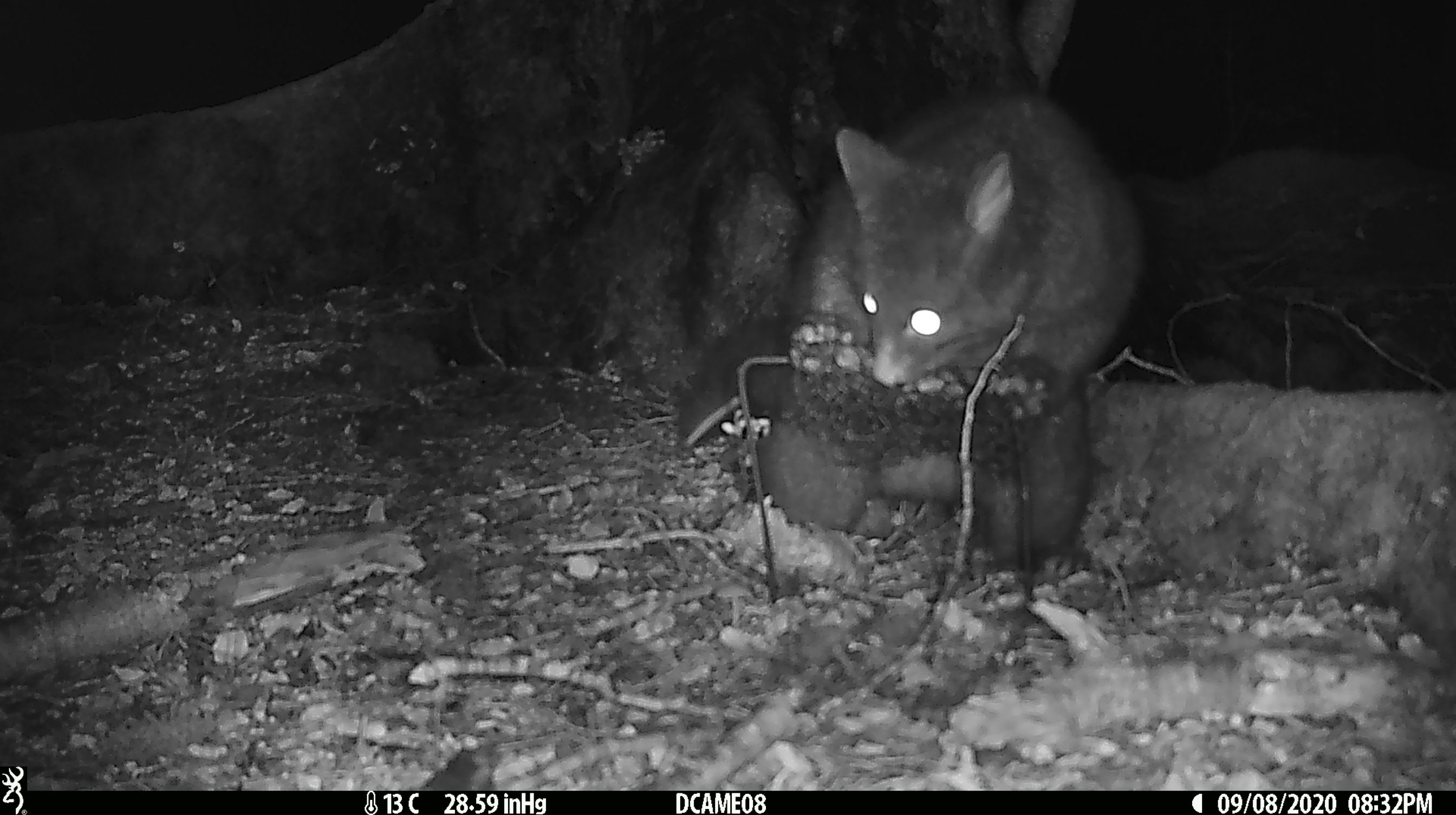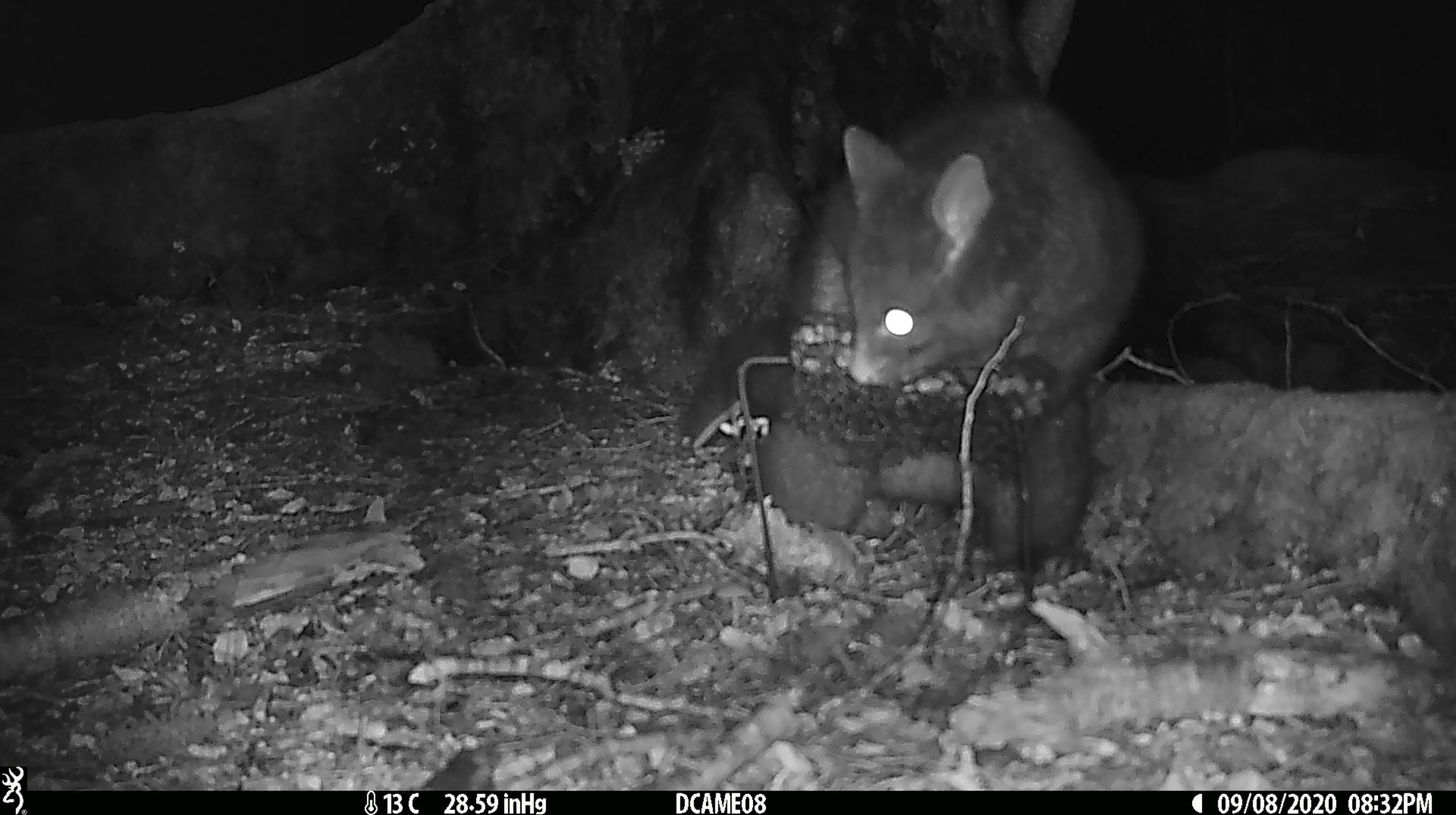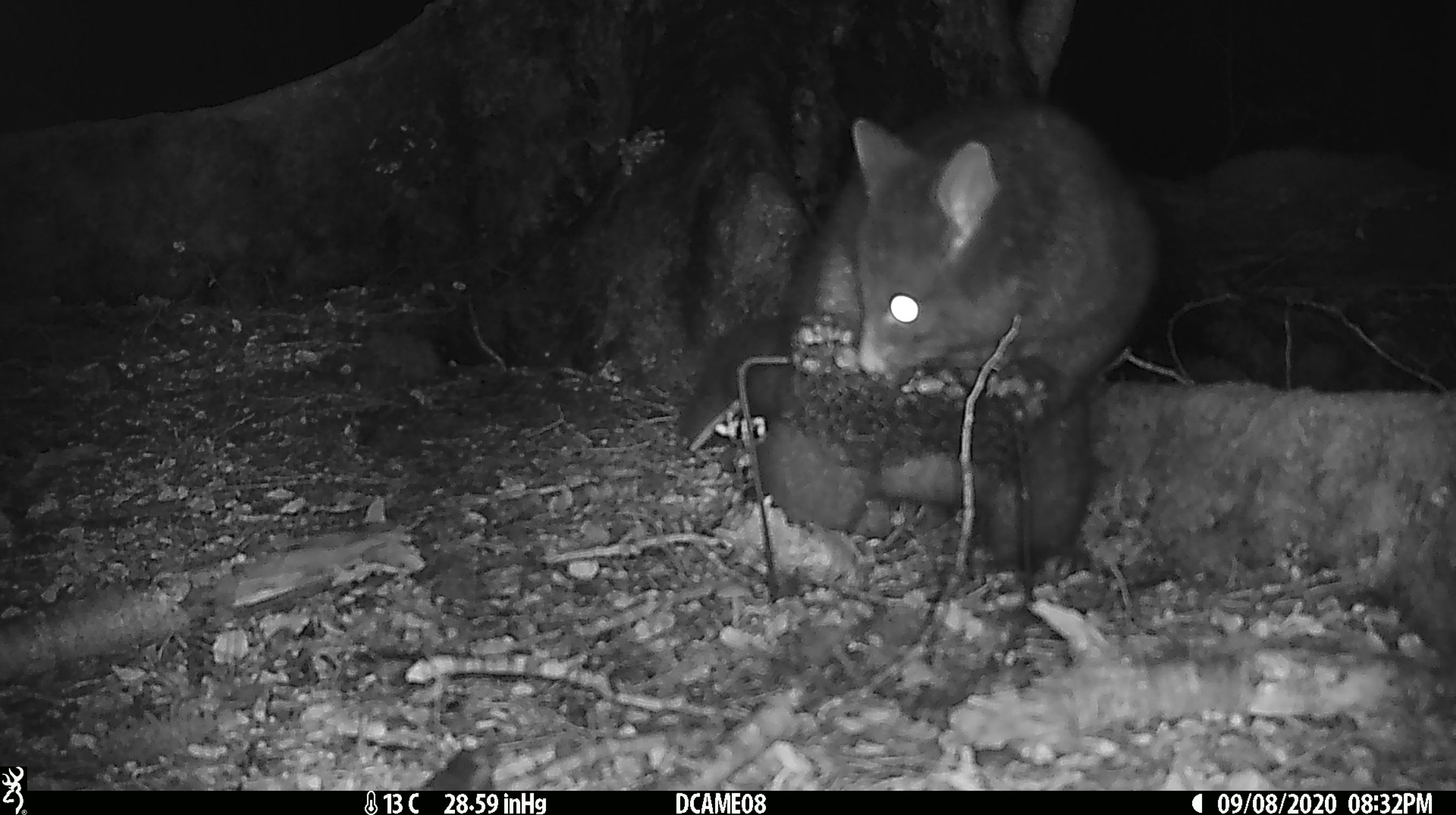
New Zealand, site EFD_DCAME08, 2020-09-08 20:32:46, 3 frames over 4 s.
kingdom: Animalia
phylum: Chordata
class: Mammalia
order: Diprotodontia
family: Phalangeridae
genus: Trichosurus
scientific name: Trichosurus vulpecula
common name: common brushtail possum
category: possum